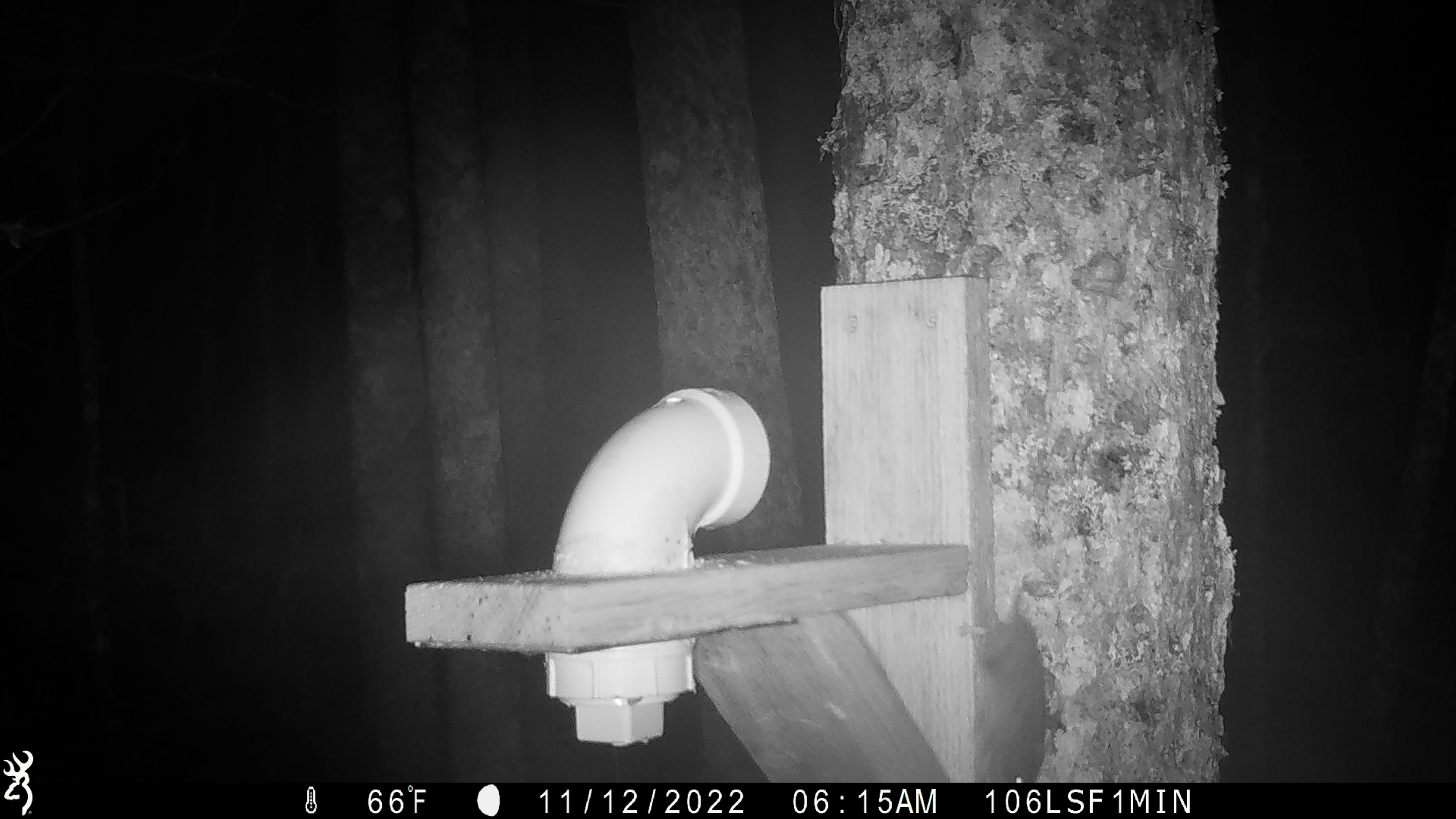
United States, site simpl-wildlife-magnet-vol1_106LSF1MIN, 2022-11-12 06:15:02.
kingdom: Animalia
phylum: Chordata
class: Mammalia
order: Rodentia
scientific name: Rodentia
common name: mouse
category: mouse sp.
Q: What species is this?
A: Mouse sp. (mouse) (Rodentia).